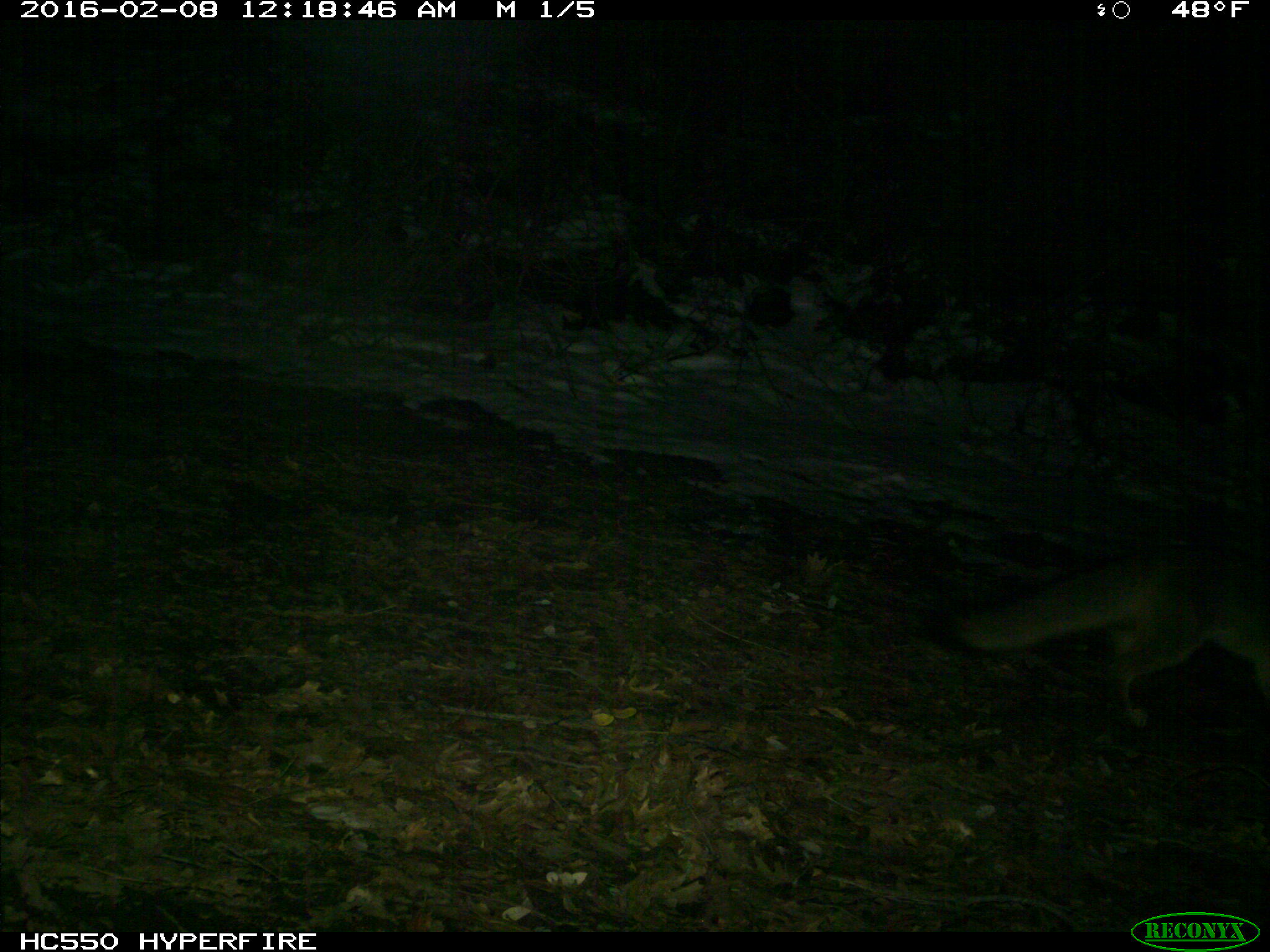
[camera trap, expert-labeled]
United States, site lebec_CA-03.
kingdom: Animalia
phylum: Chordata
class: Mammalia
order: Carnivora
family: Canidae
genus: Urocyon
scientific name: Urocyon cinereoargenteus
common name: gray fox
Urocyon cinereoargenteus (gray fox).